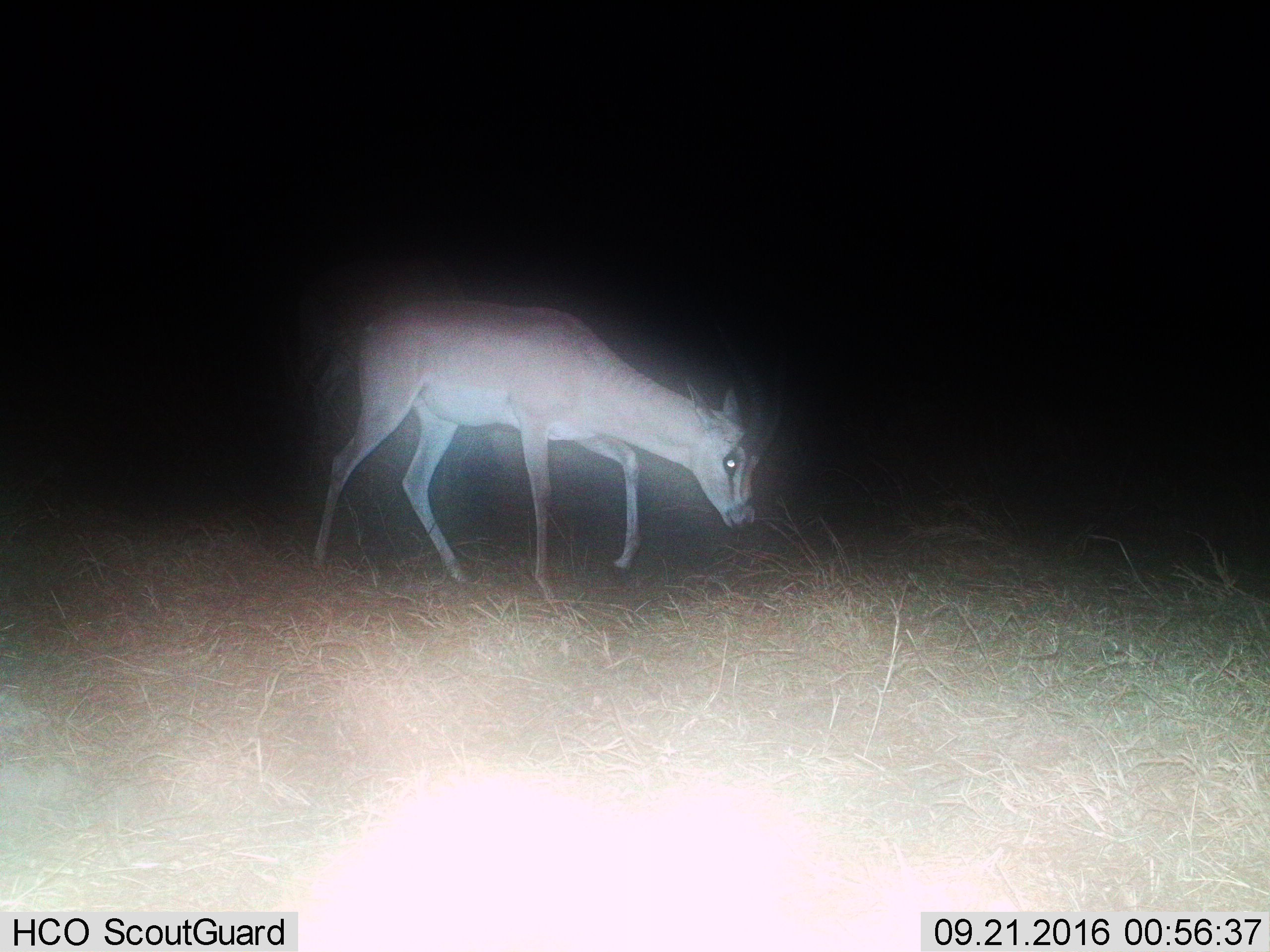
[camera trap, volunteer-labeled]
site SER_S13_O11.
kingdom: Animalia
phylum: Chordata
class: Mammalia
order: Artiodactyla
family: Bovidae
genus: Nanger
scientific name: Nanger granti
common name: grant's gazelle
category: gazellegrants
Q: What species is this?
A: Gazellegrants (grant's gazelle) (Nanger granti).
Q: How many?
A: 1.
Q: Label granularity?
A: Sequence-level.